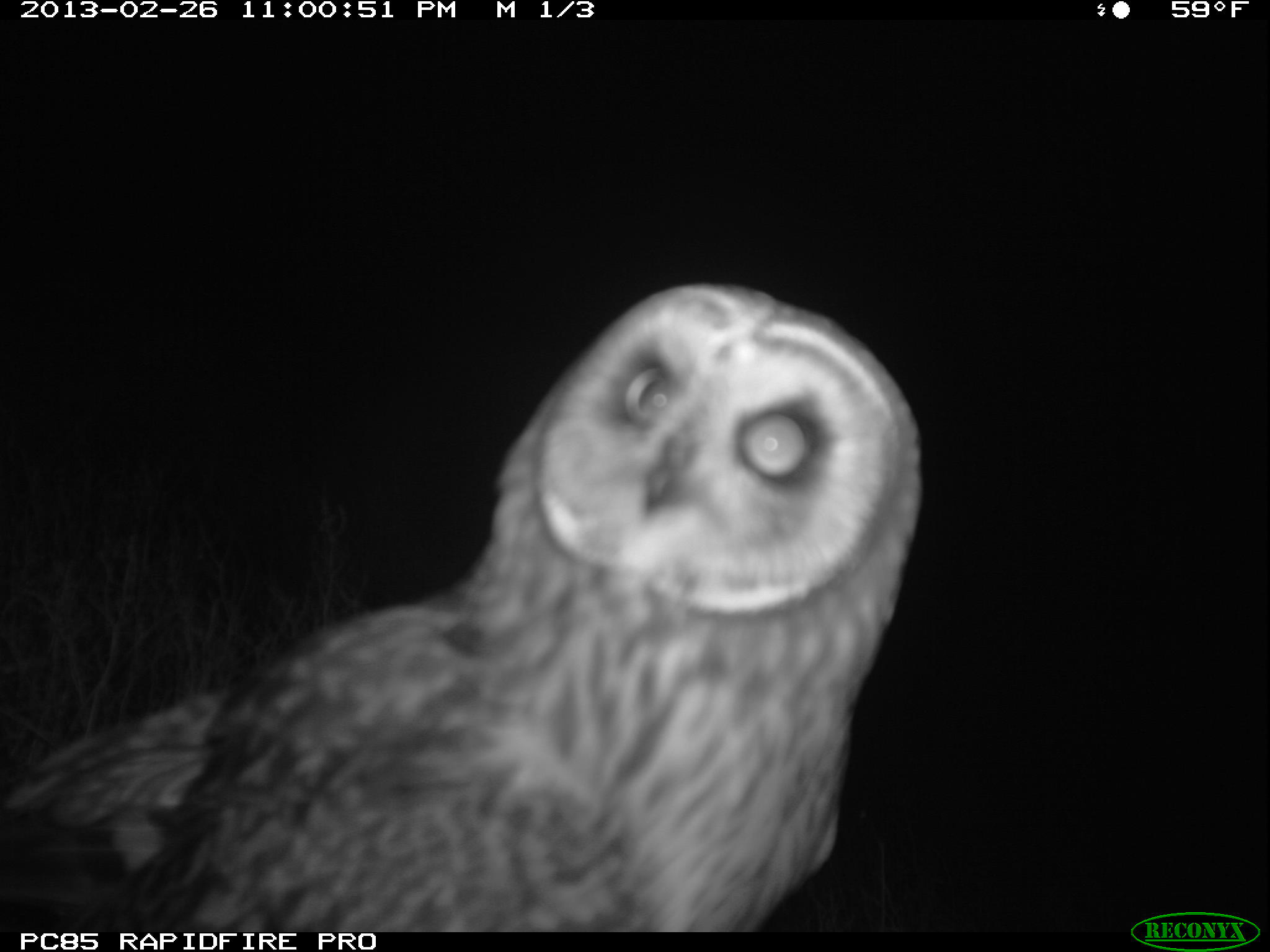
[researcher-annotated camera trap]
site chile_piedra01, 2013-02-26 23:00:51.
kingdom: Animalia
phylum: Chordata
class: Aves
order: Strigiformes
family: Strigidae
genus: Asio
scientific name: Asio flammeus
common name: short-eared owl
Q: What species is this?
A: Short-eared owl (Asio flammeus).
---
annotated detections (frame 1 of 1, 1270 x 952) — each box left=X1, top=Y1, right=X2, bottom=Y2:
short-eared owl: left=0, top=283, right=927, bottom=933